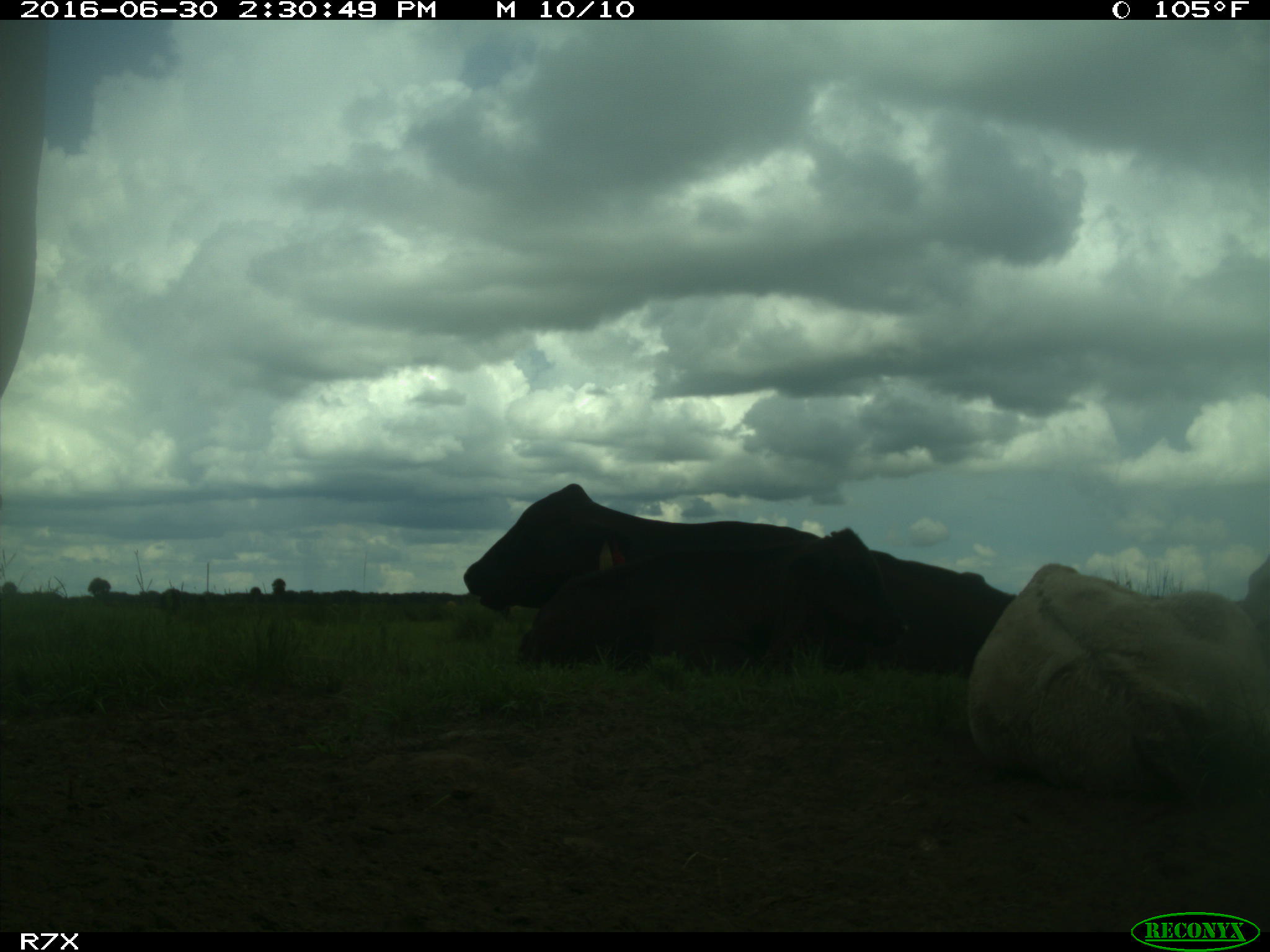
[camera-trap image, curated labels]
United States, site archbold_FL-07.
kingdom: Animalia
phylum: Chordata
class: Mammalia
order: Artiodactyla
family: Bovidae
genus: Bos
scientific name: Bos taurus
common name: domestic cow